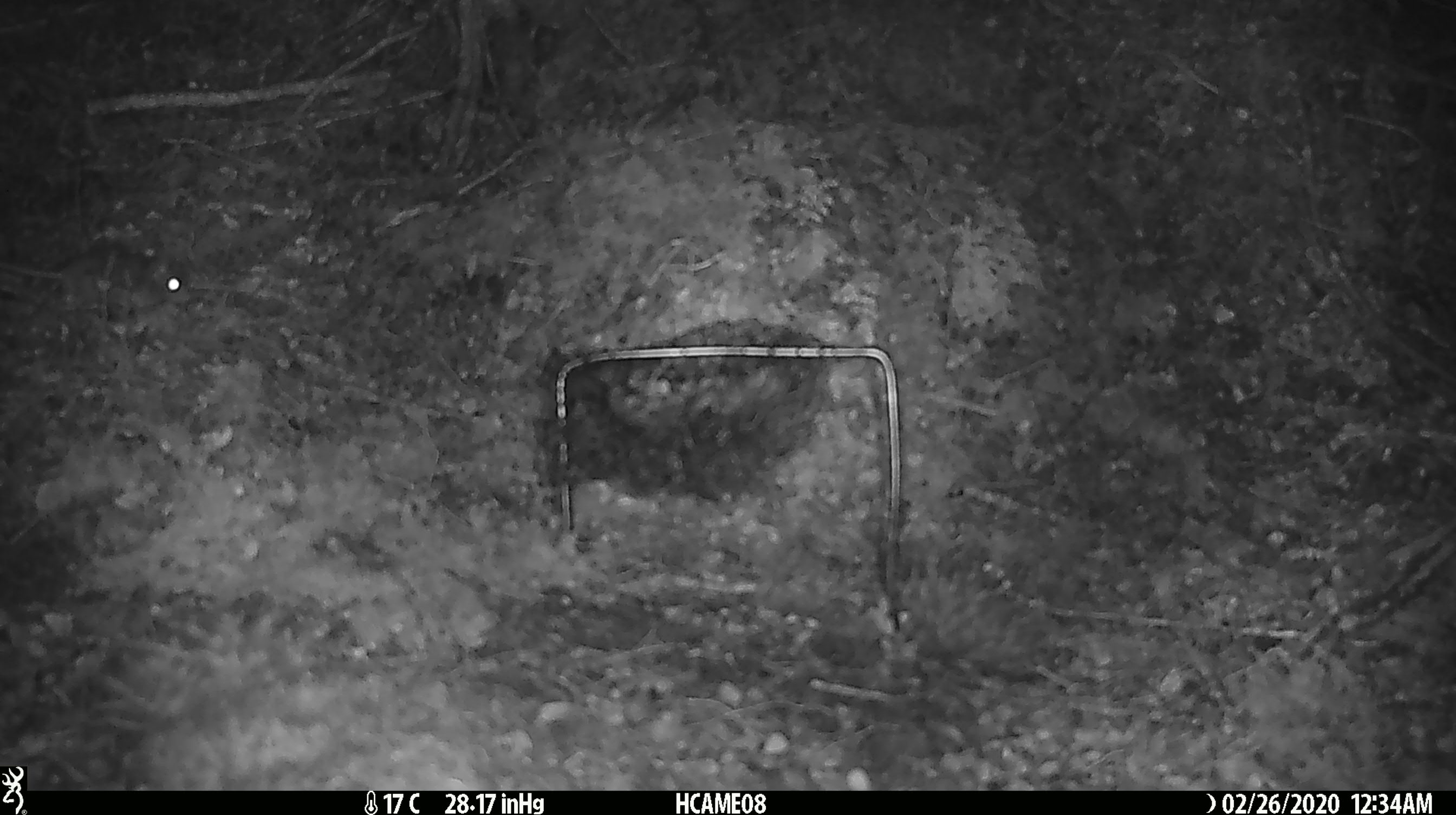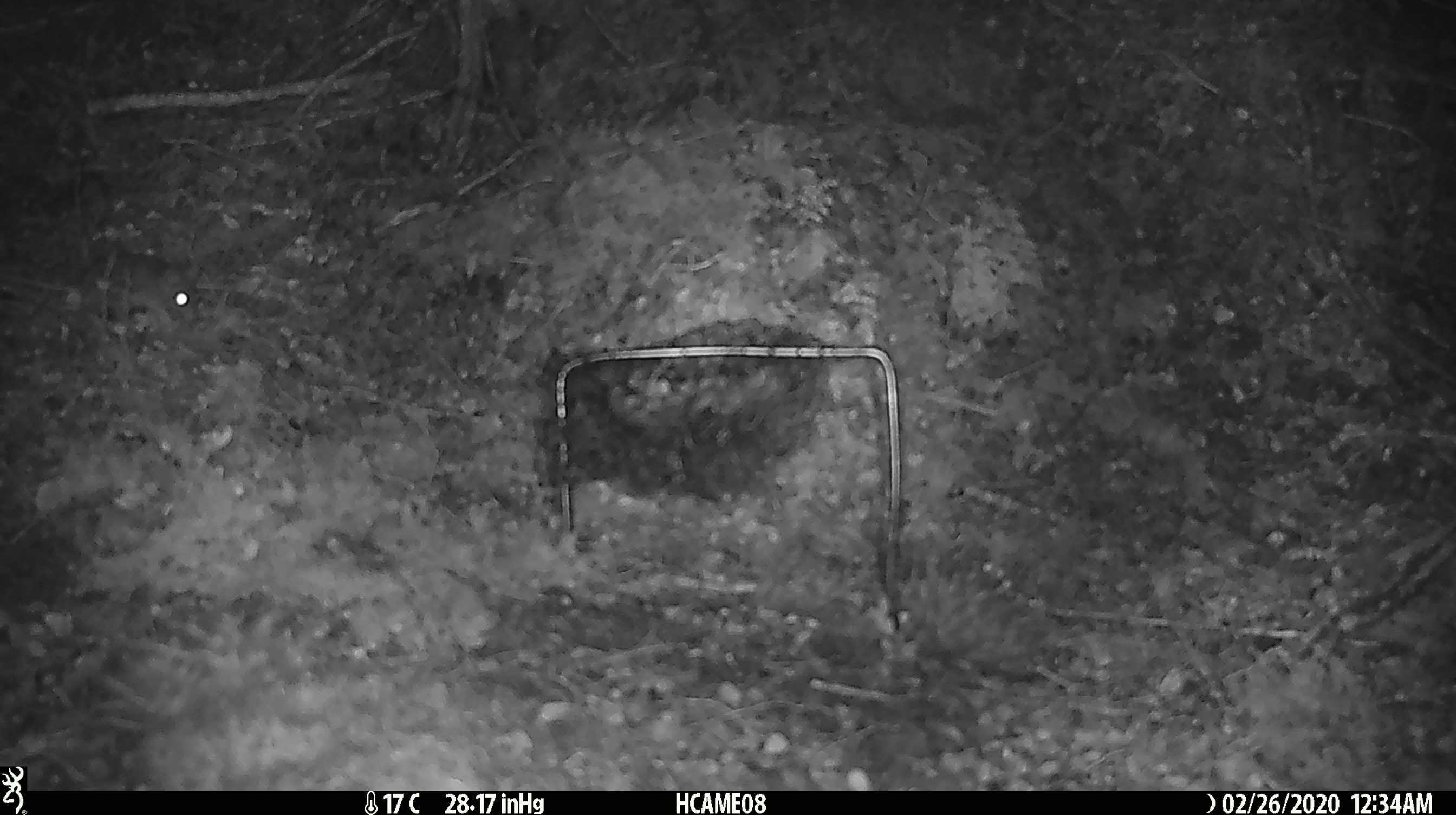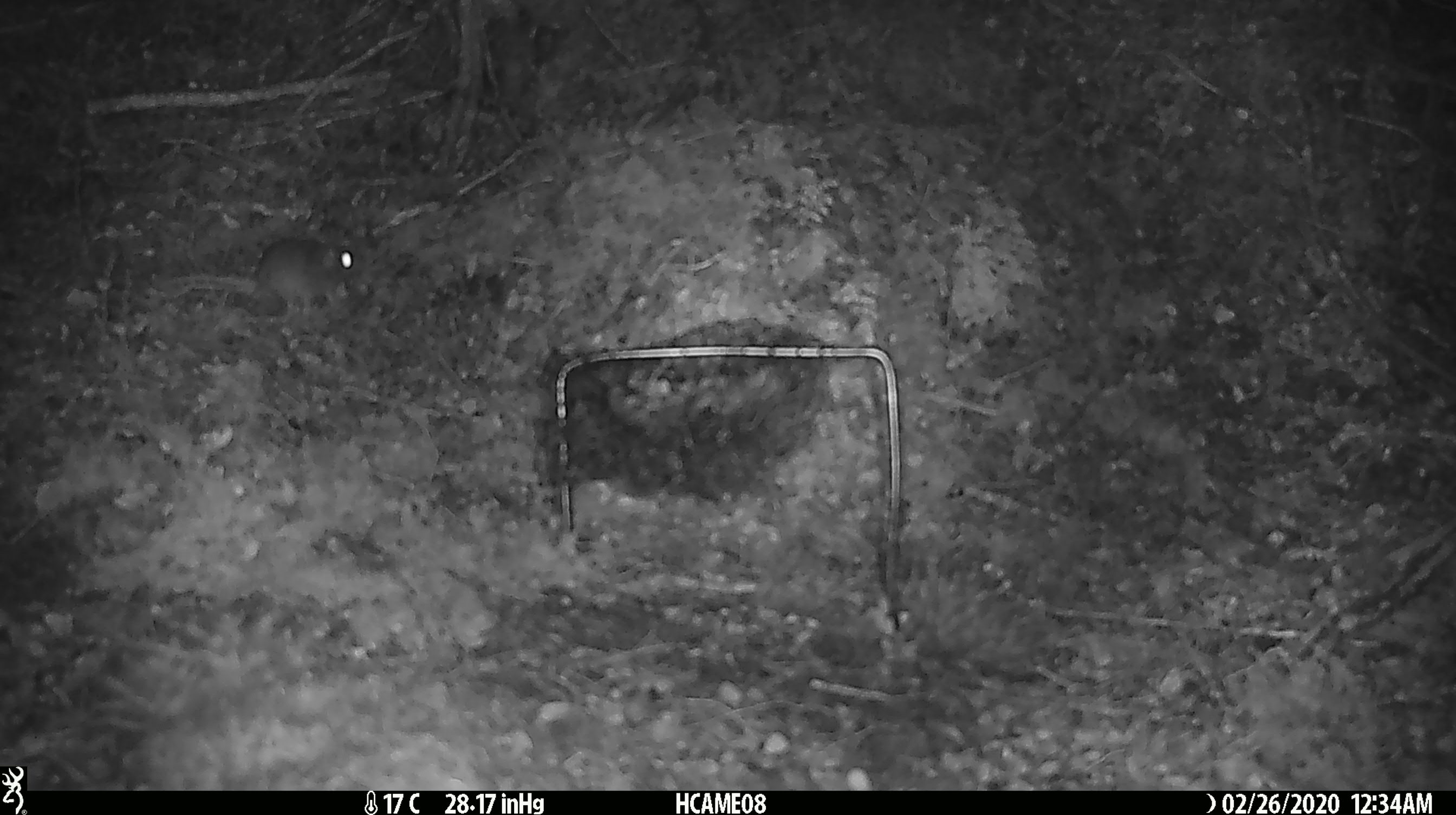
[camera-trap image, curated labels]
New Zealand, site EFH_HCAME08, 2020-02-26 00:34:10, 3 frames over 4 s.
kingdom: Animalia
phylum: Chordata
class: Mammalia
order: Rodentia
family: Muridae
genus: Mus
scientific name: Mus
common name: mouse